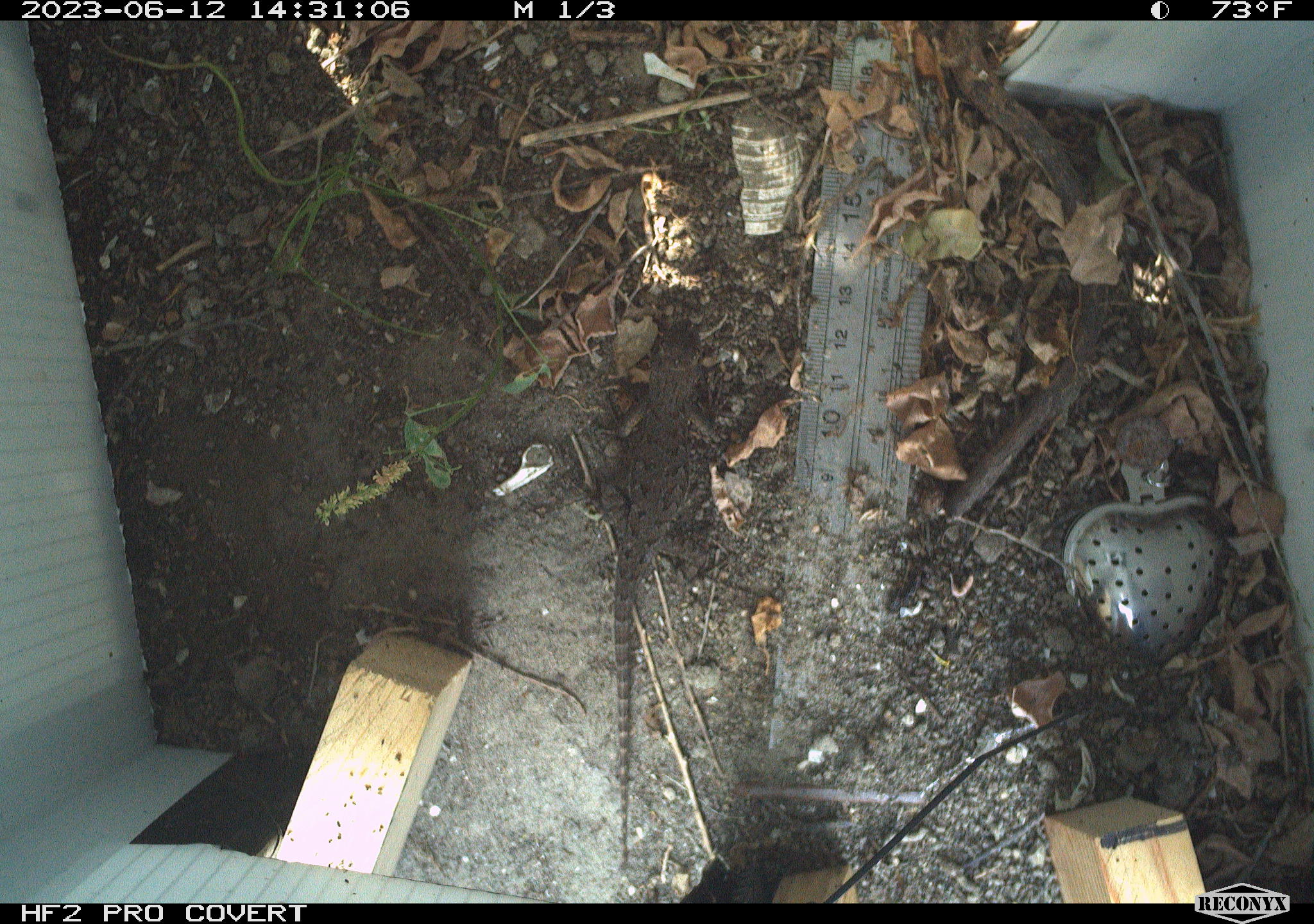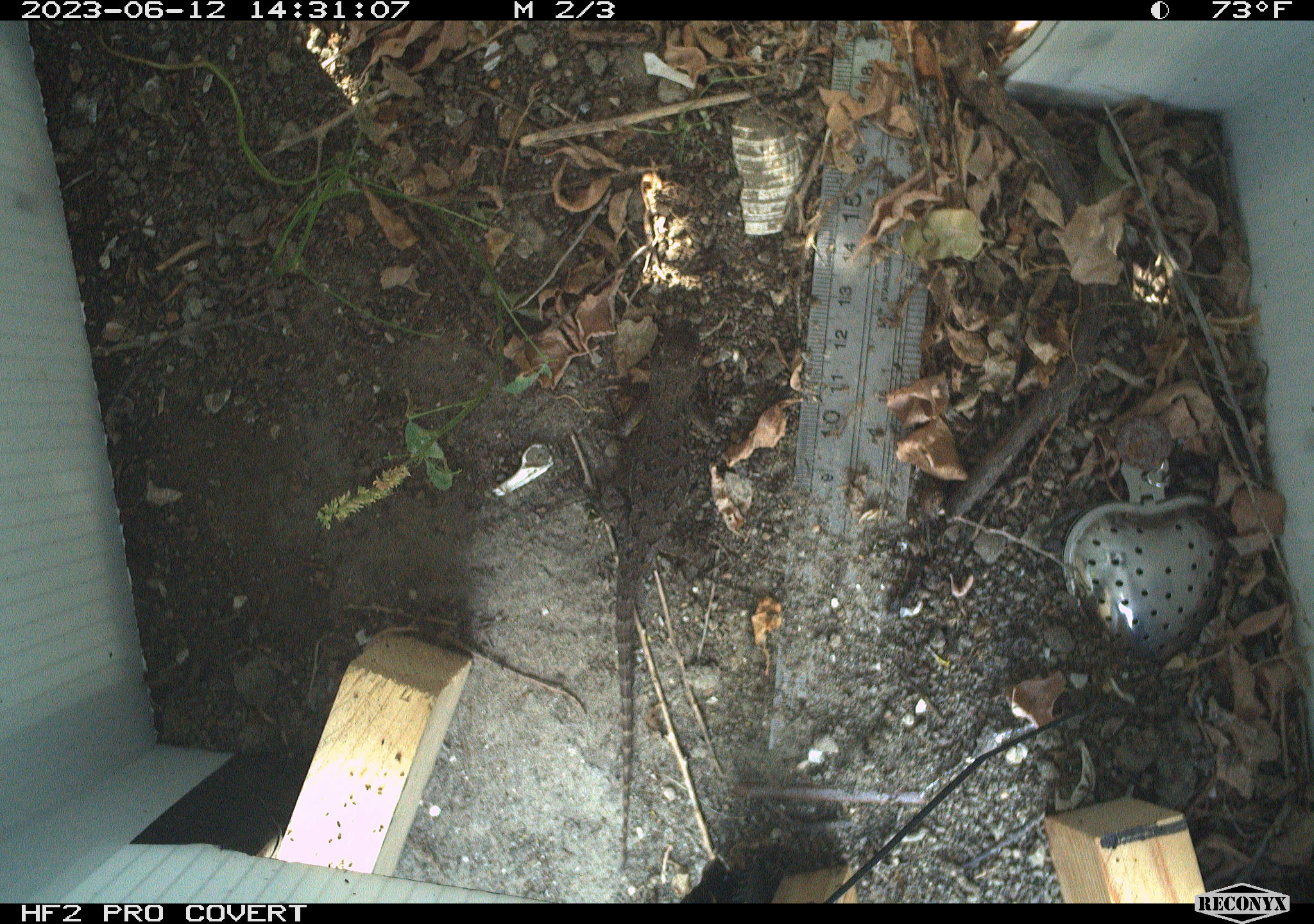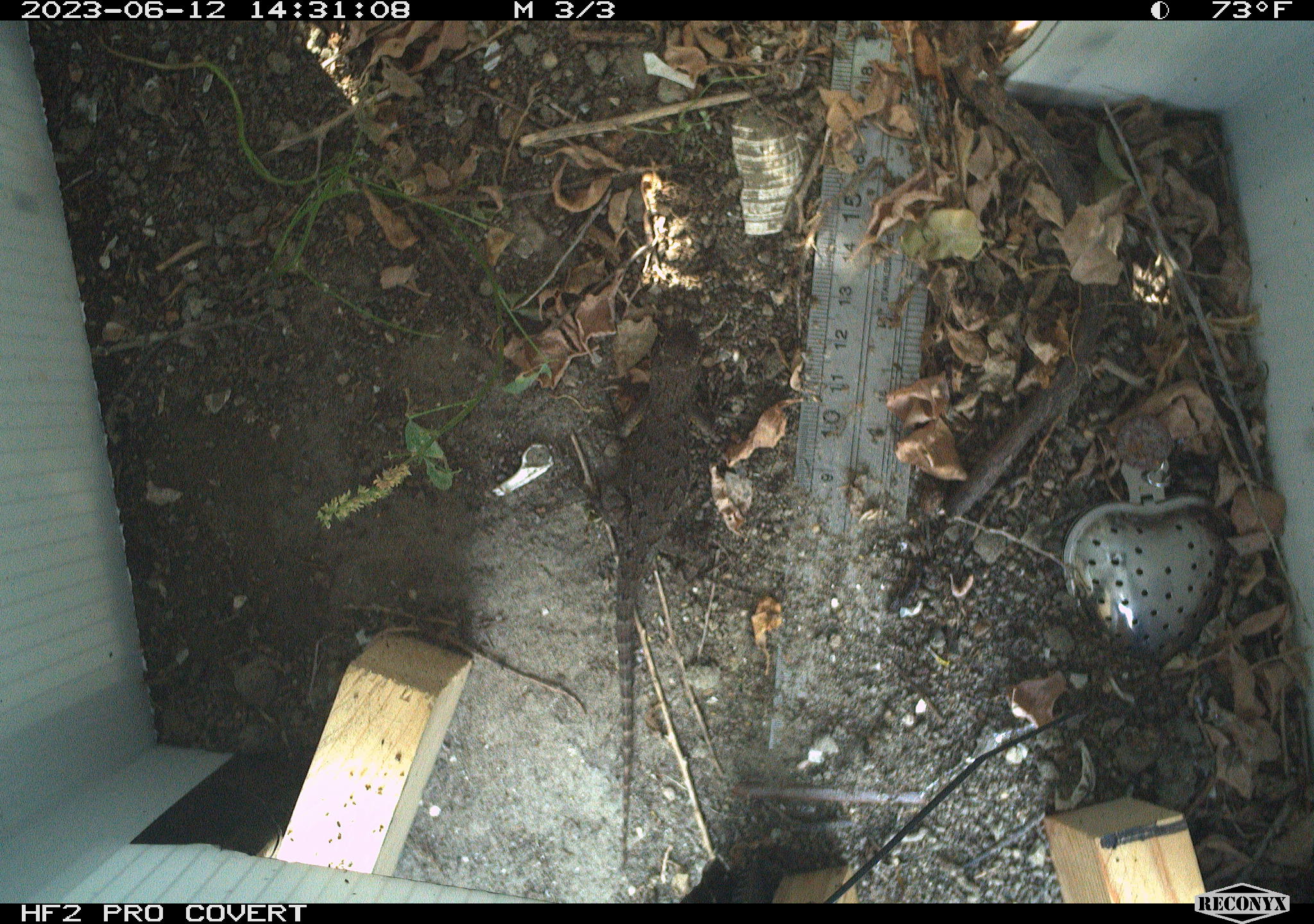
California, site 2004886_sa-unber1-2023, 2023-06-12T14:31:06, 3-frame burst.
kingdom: Animalia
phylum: Chordata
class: Reptilia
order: Squamata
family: Phrynosomatidae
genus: Sceloporus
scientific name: Sceloporus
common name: spiny lizards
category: sceloporus species